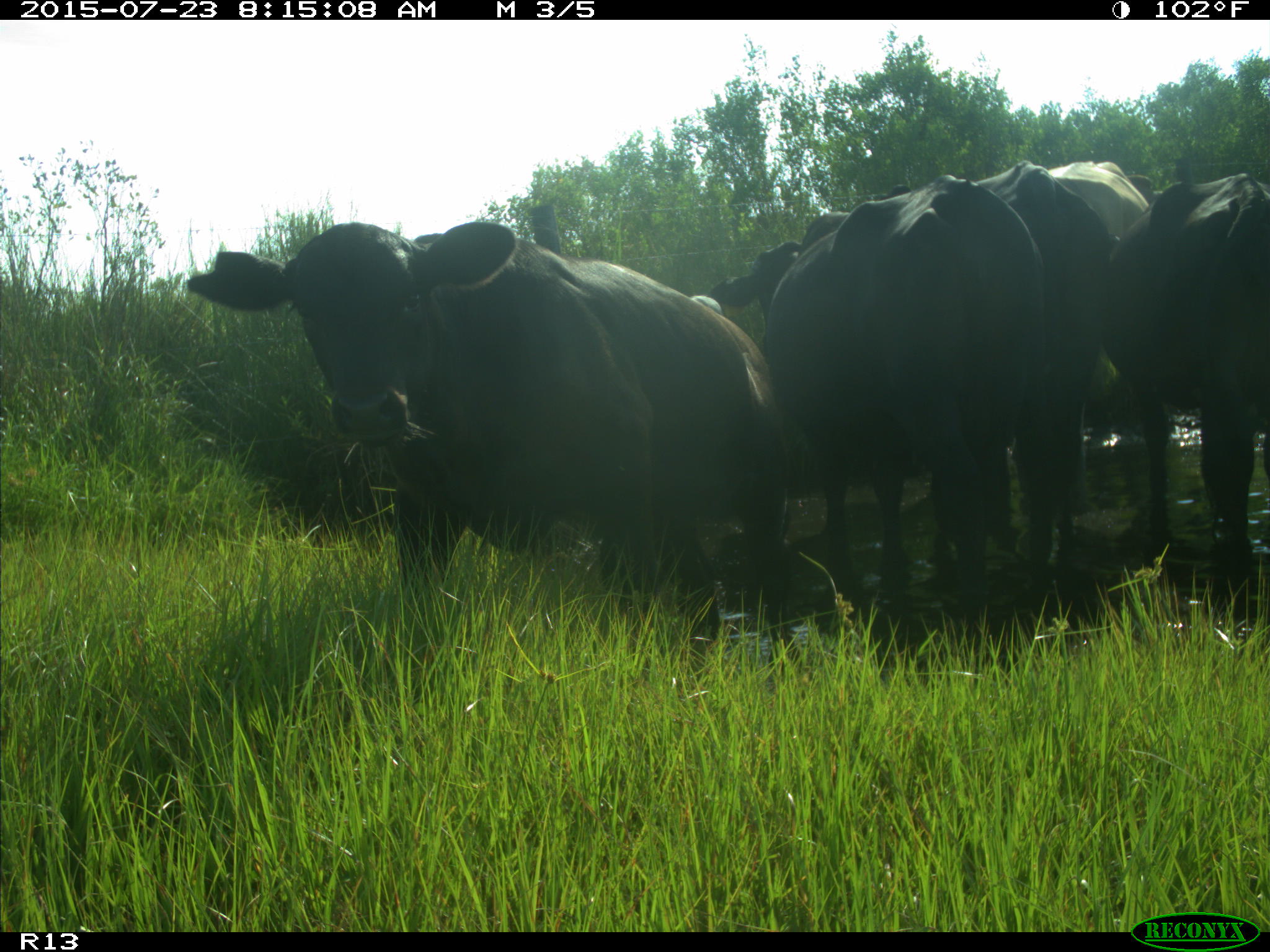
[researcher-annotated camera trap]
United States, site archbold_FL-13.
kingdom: Animalia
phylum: Chordata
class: Mammalia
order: Artiodactyla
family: Bovidae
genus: Bos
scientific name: Bos taurus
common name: domestic cow